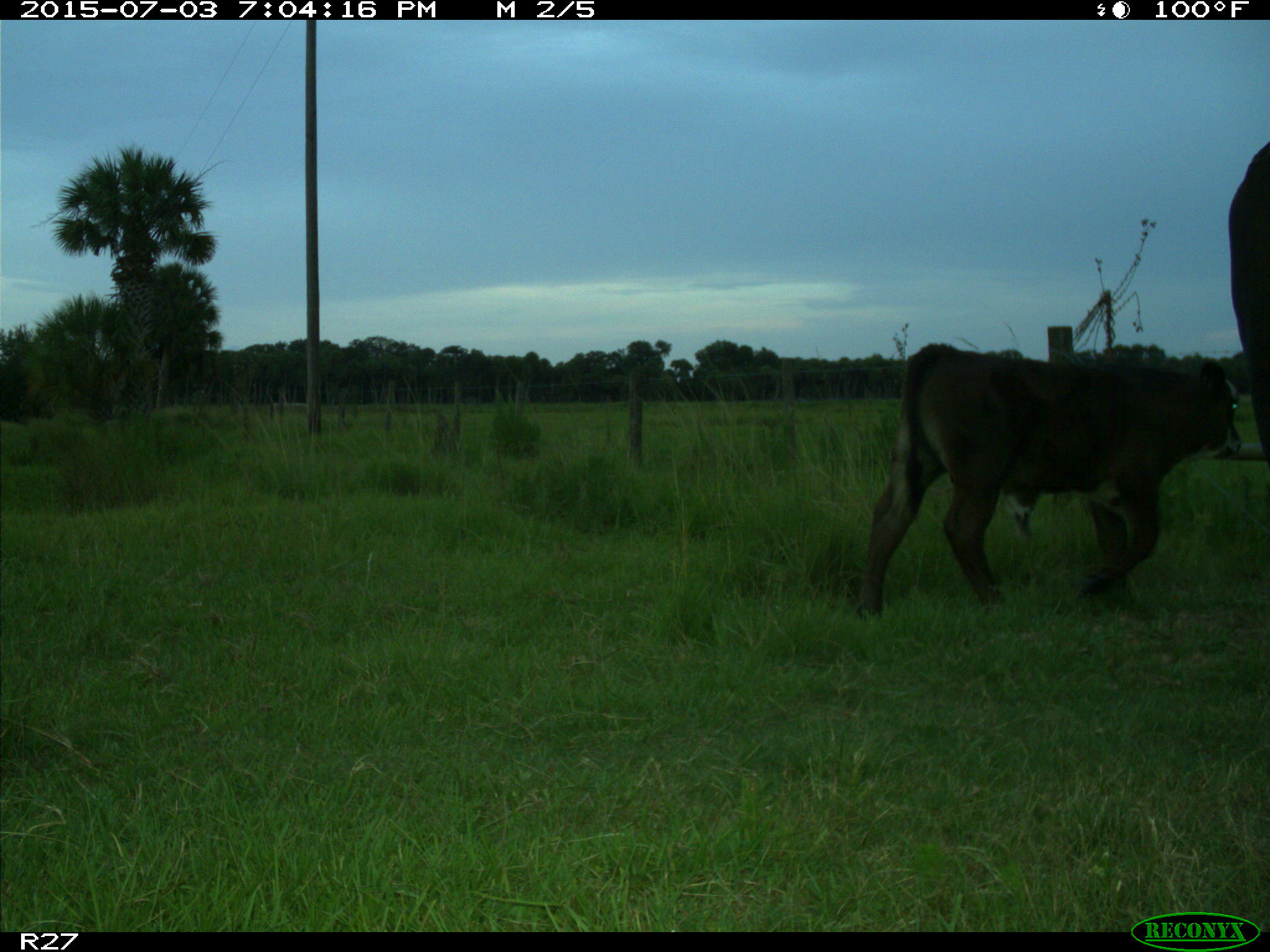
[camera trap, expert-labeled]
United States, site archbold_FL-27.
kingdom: Animalia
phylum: Chordata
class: Mammalia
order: Artiodactyla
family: Bovidae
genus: Bos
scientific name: Bos taurus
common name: domestic cow